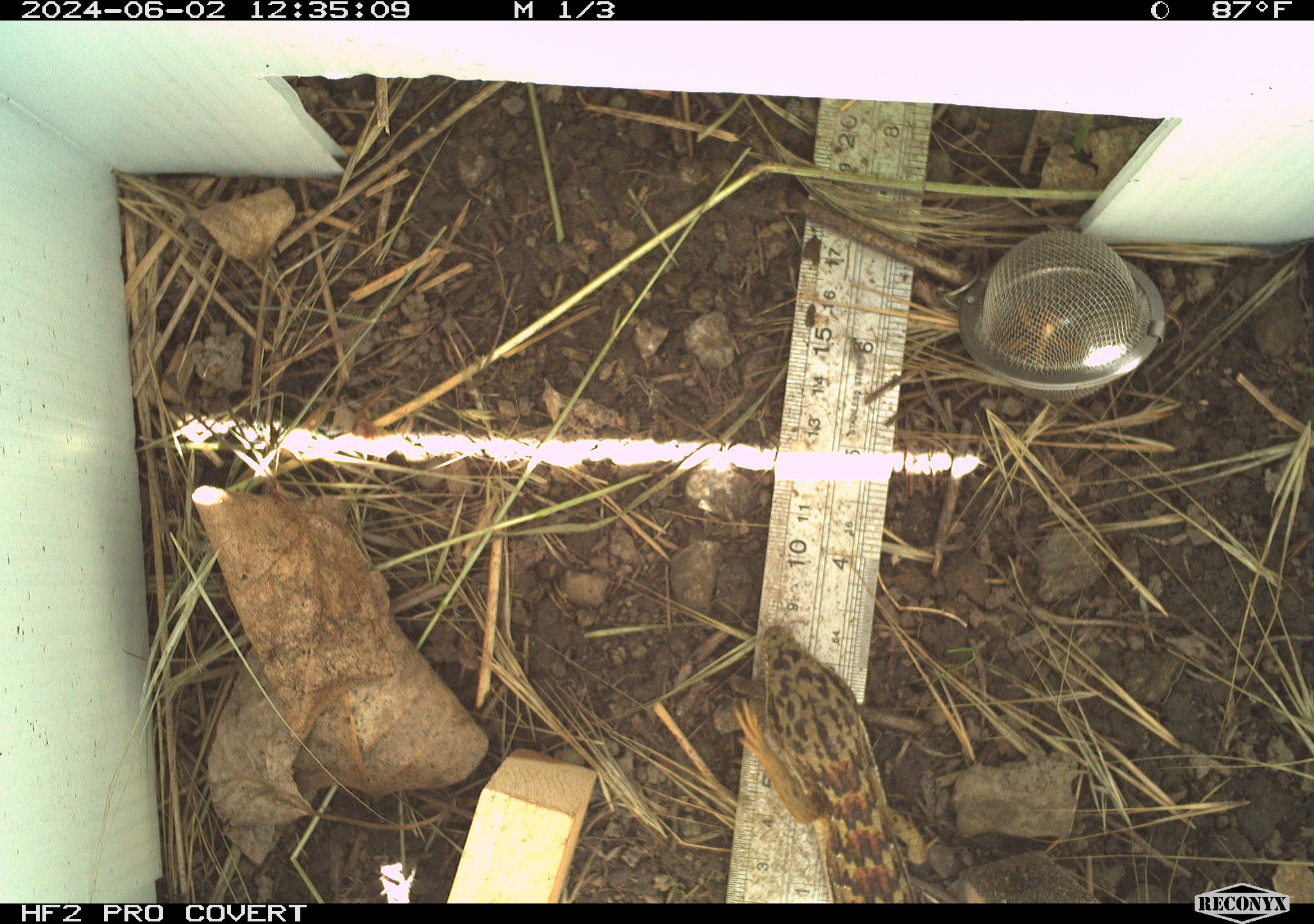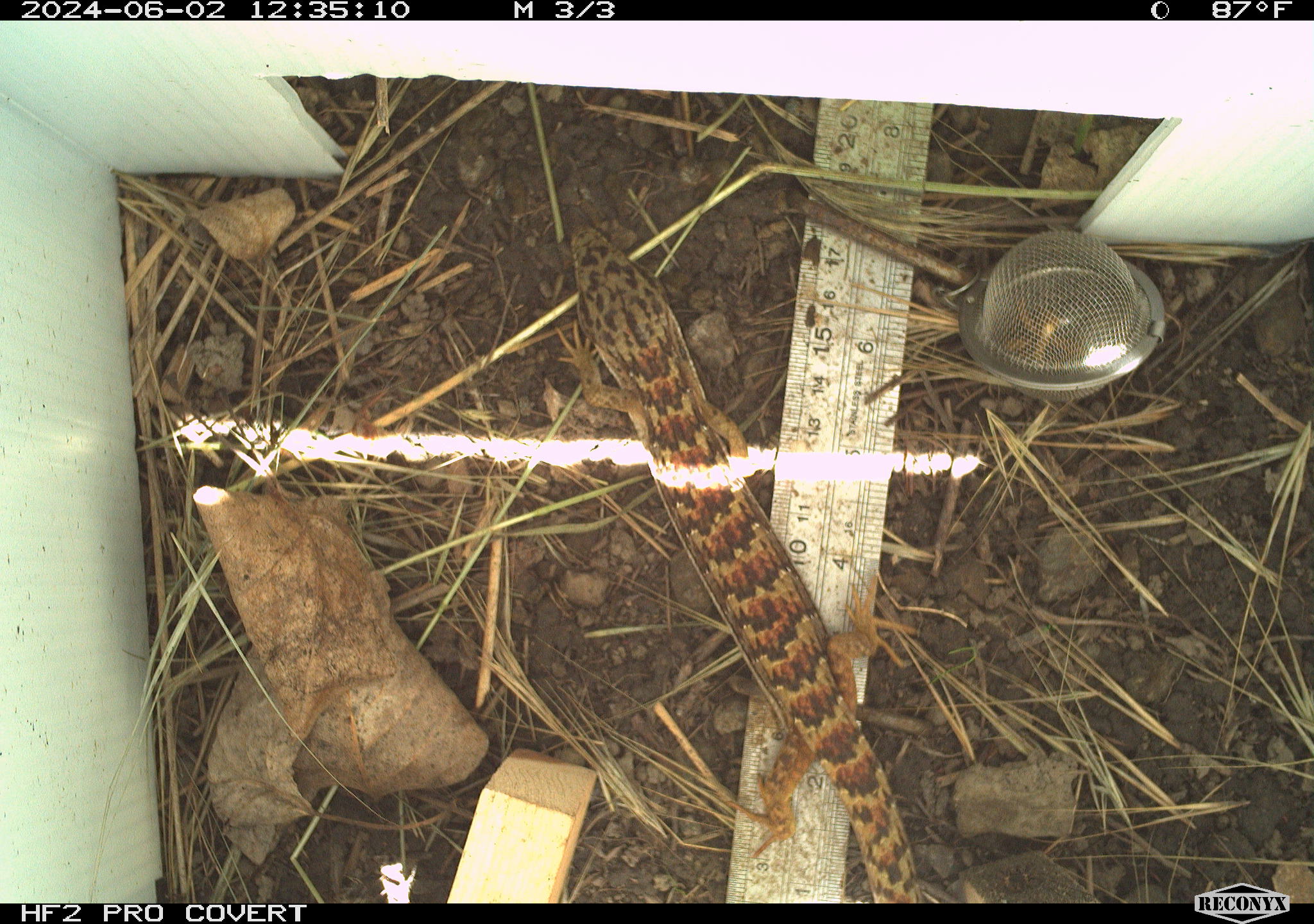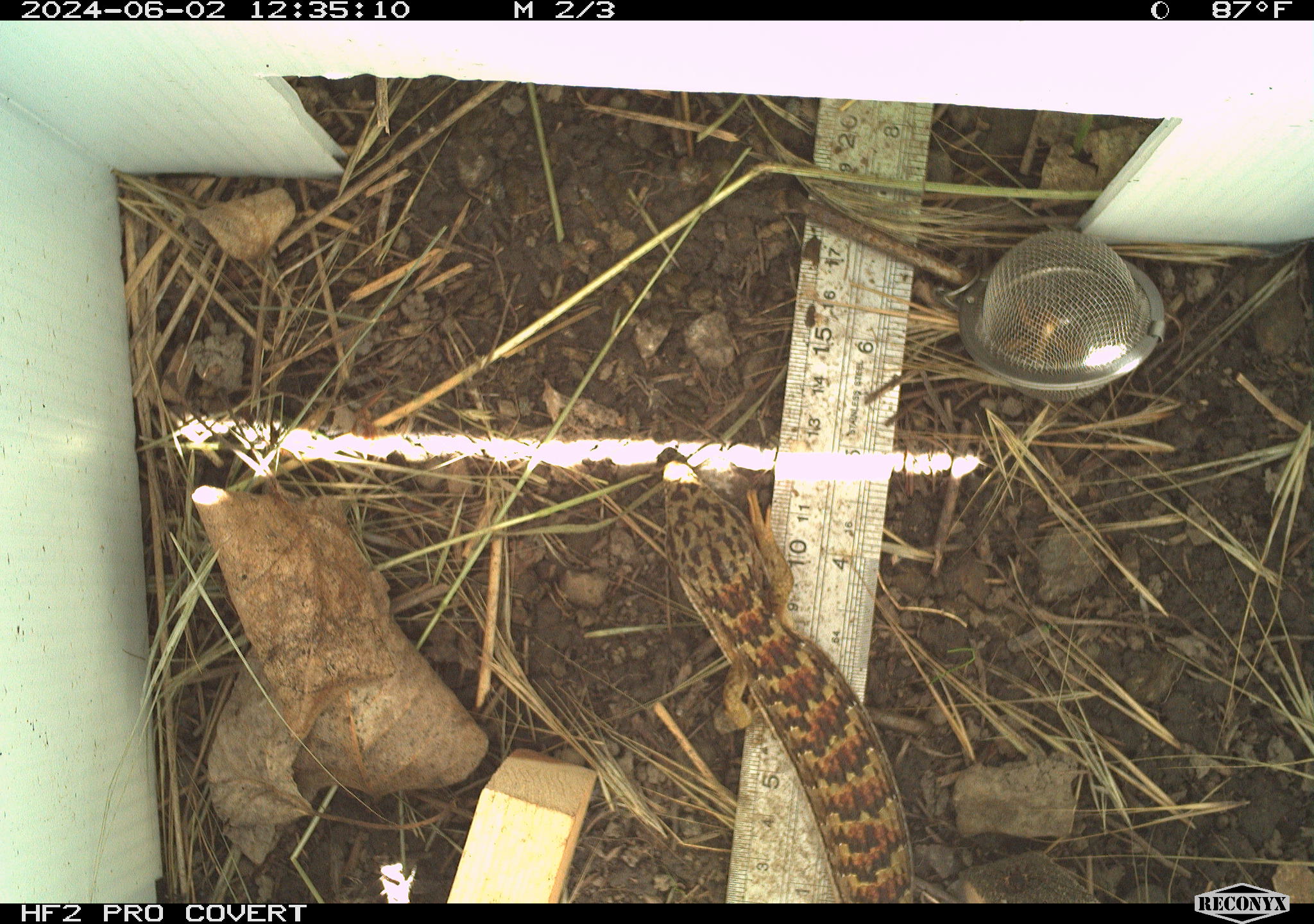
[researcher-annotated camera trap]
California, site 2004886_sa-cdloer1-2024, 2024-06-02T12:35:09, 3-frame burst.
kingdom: Animalia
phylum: Chordata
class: Reptilia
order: Squamata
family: Anguidae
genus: Elgaria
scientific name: Elgaria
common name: alligator lizards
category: elgaria species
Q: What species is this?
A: Elgaria species (alligator lizards) (Elgaria).